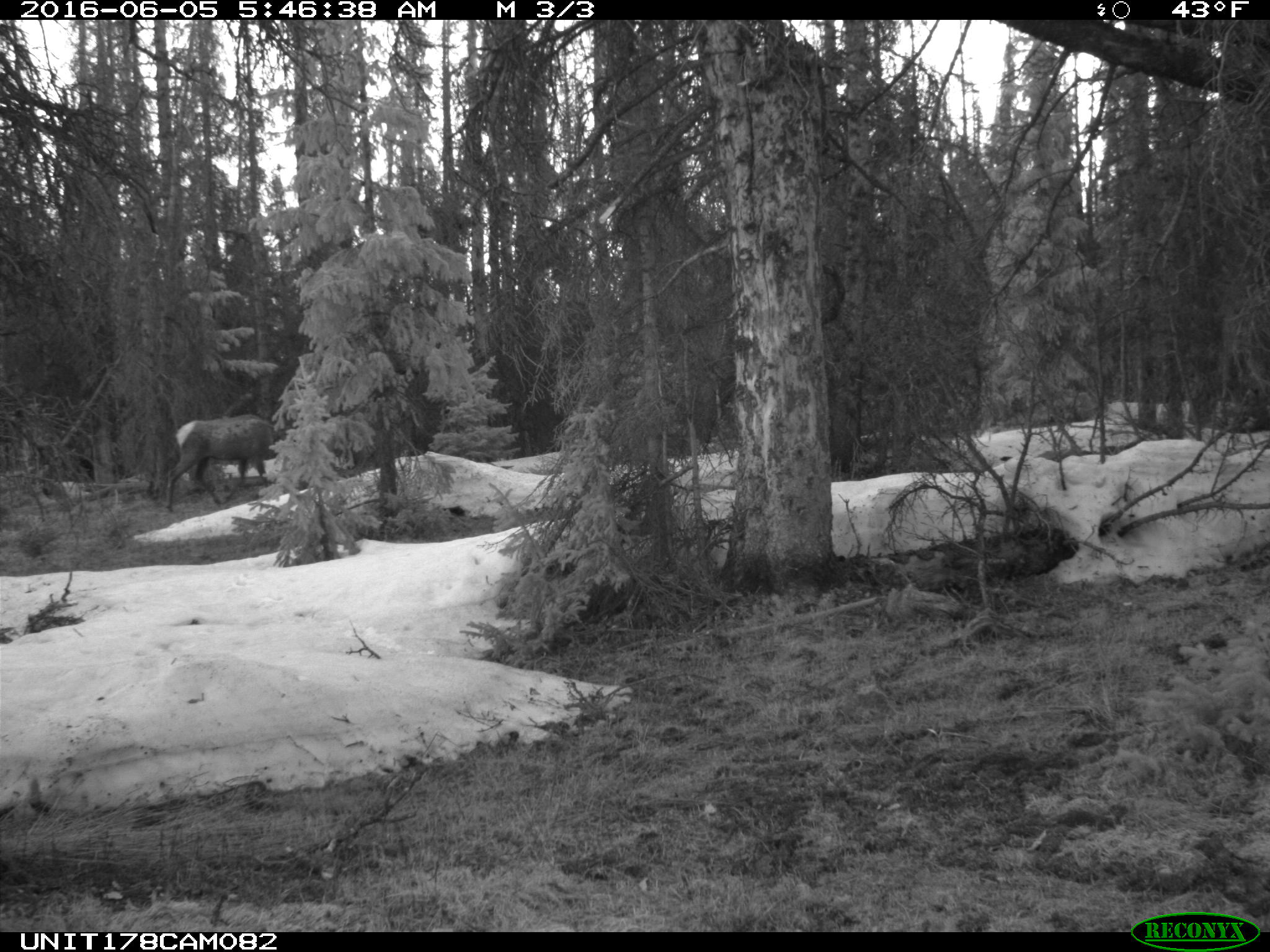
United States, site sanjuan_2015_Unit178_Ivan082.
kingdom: Animalia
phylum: Chordata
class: Mammalia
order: Artiodactyla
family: Cervidae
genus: Cervus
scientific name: Cervus elaphus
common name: red deer